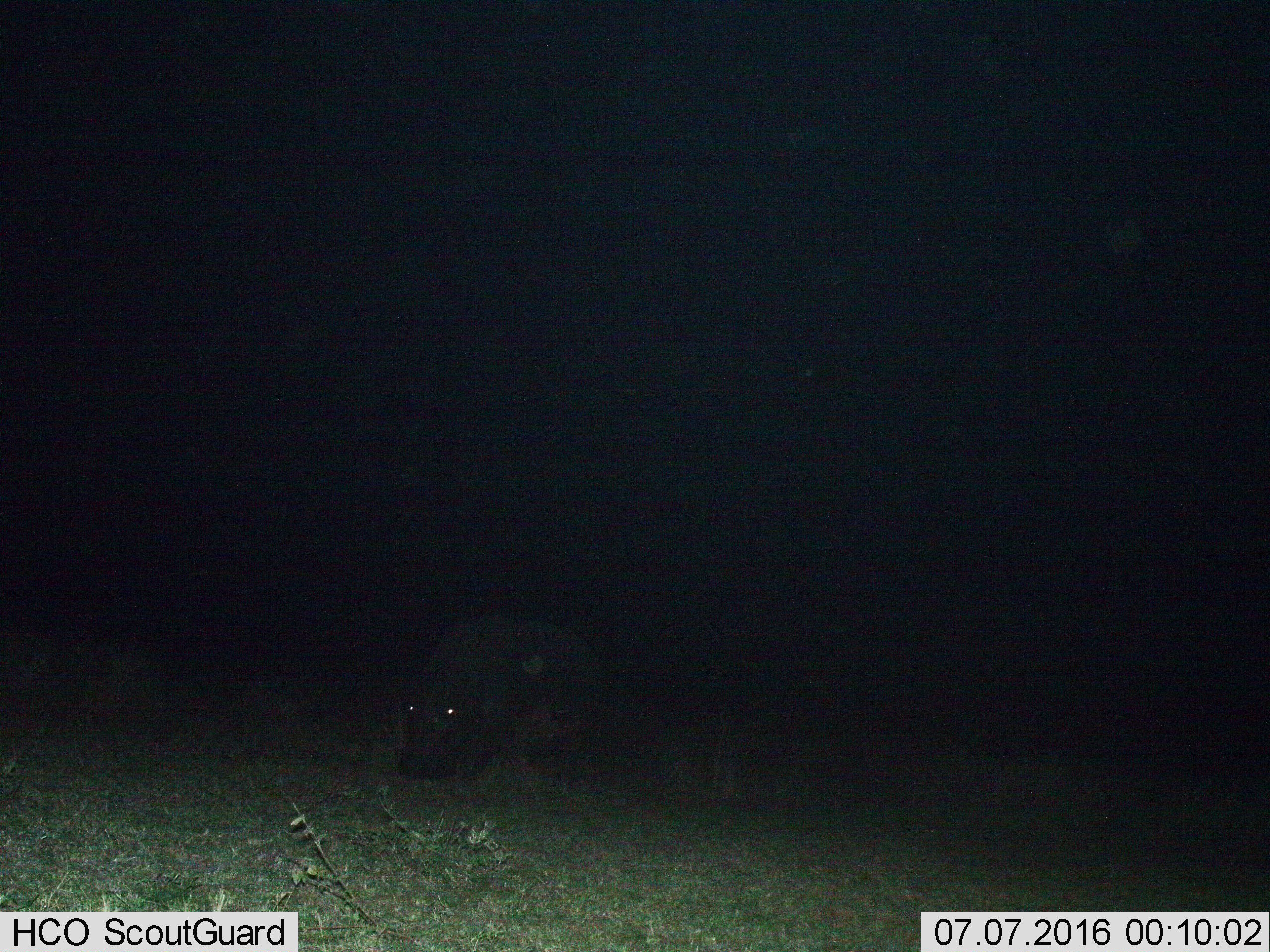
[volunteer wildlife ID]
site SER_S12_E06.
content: unidentified animal